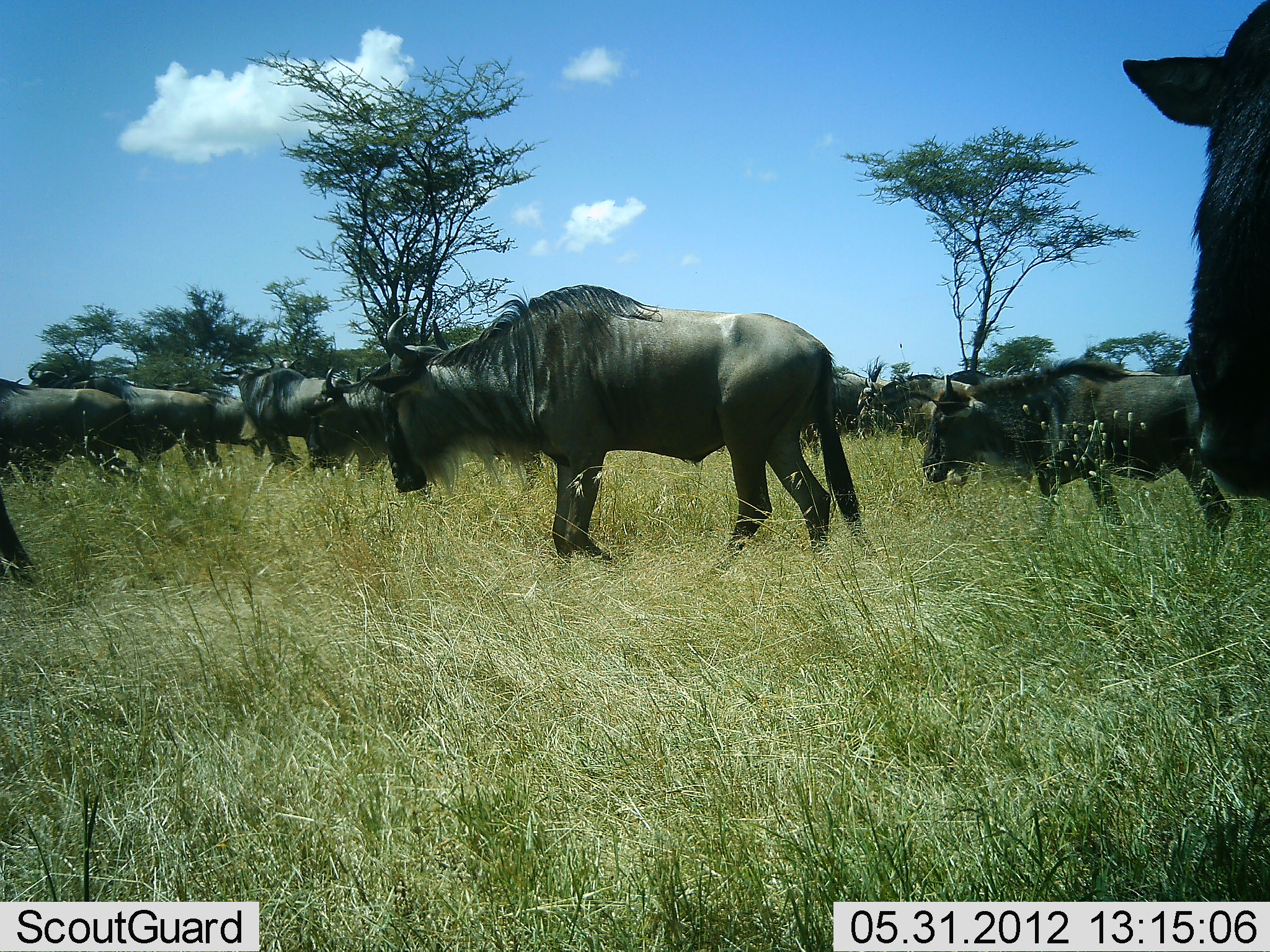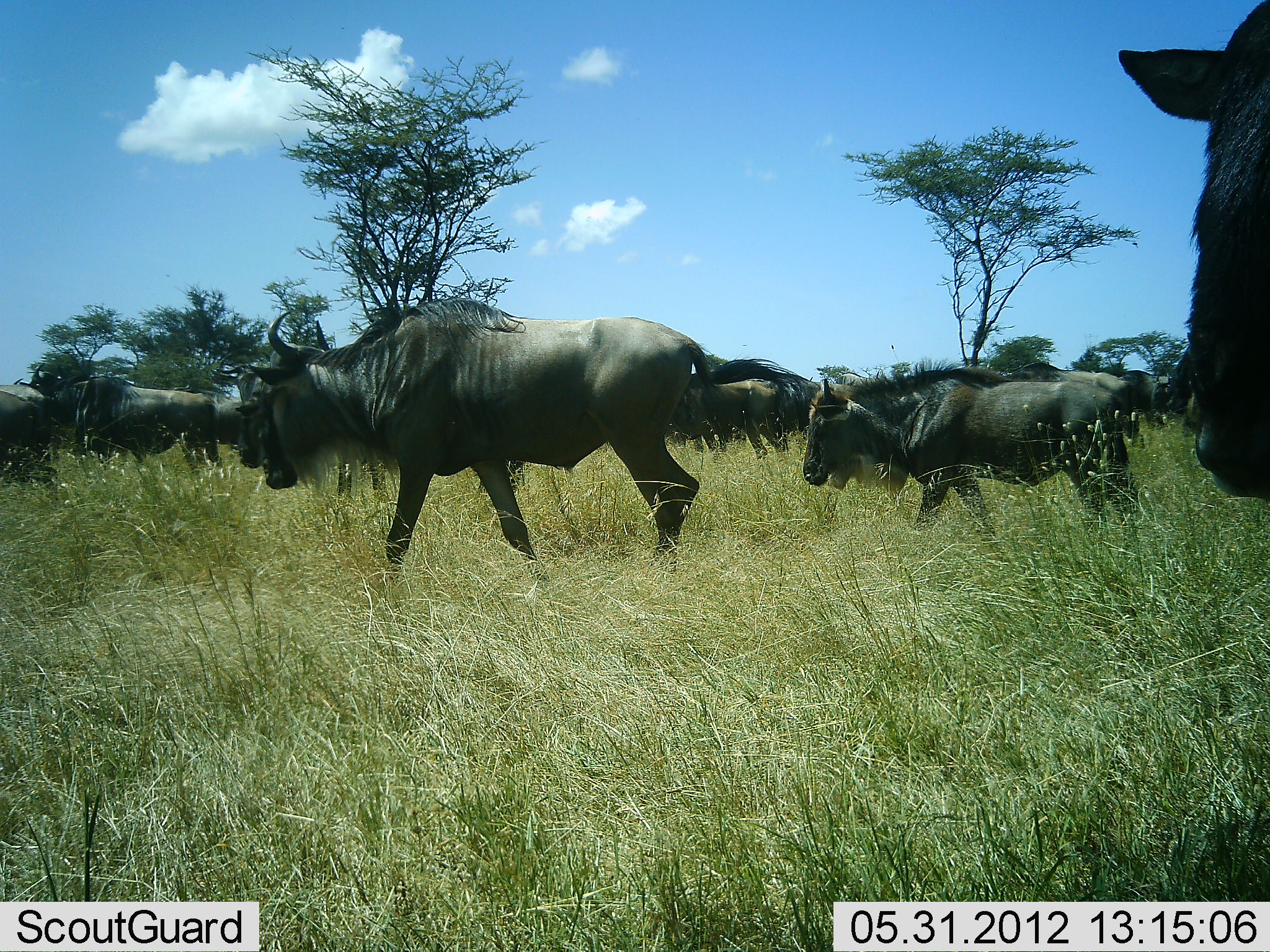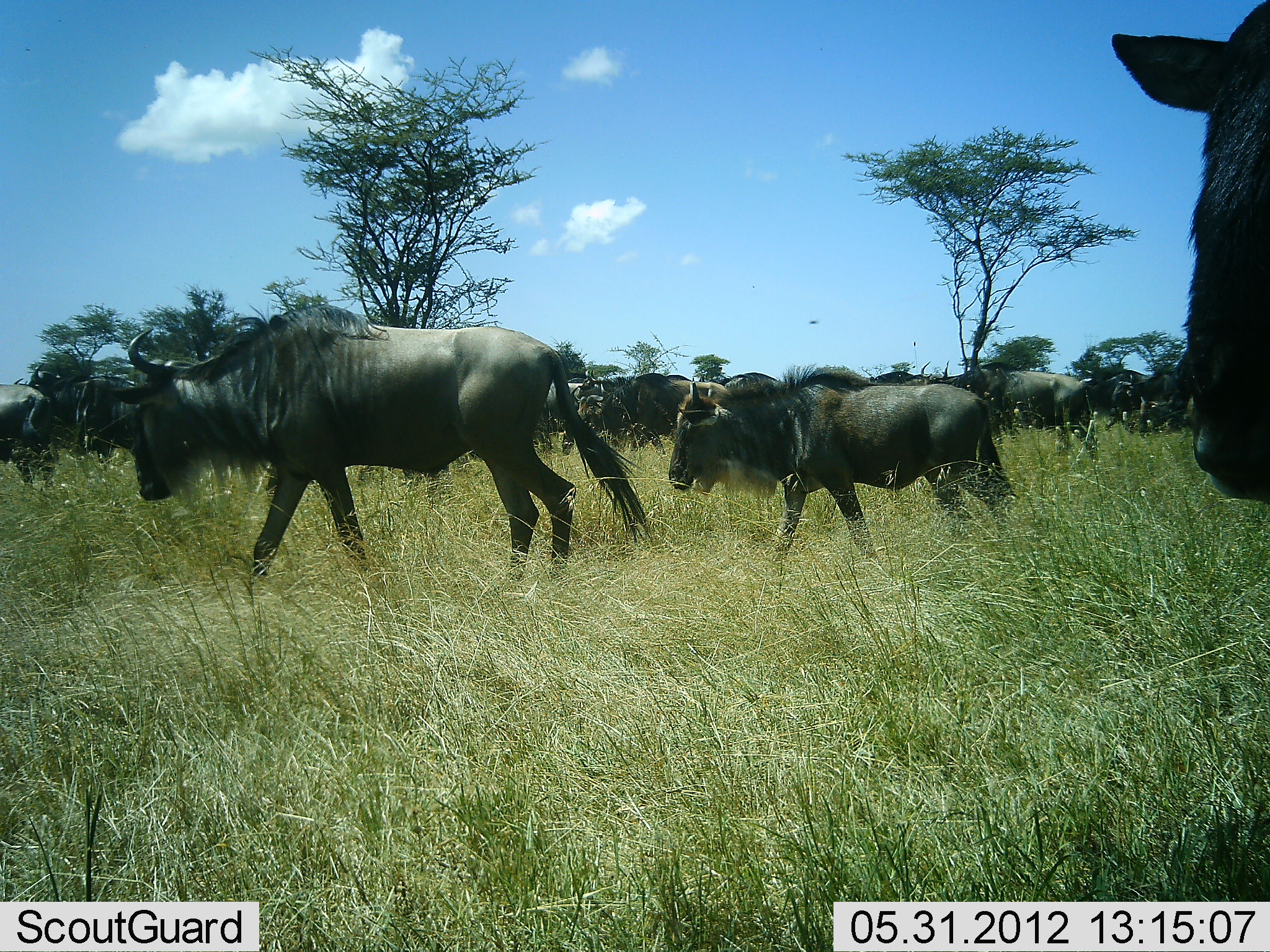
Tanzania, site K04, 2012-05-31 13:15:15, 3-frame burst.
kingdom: Animalia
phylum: Chordata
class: Mammalia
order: Artiodactyla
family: Bovidae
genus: Connochaetes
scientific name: Connochaetes taurinus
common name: blue wildebeest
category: wildebeest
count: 11-50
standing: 20%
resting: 0%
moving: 100%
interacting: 0%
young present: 30%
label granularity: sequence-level